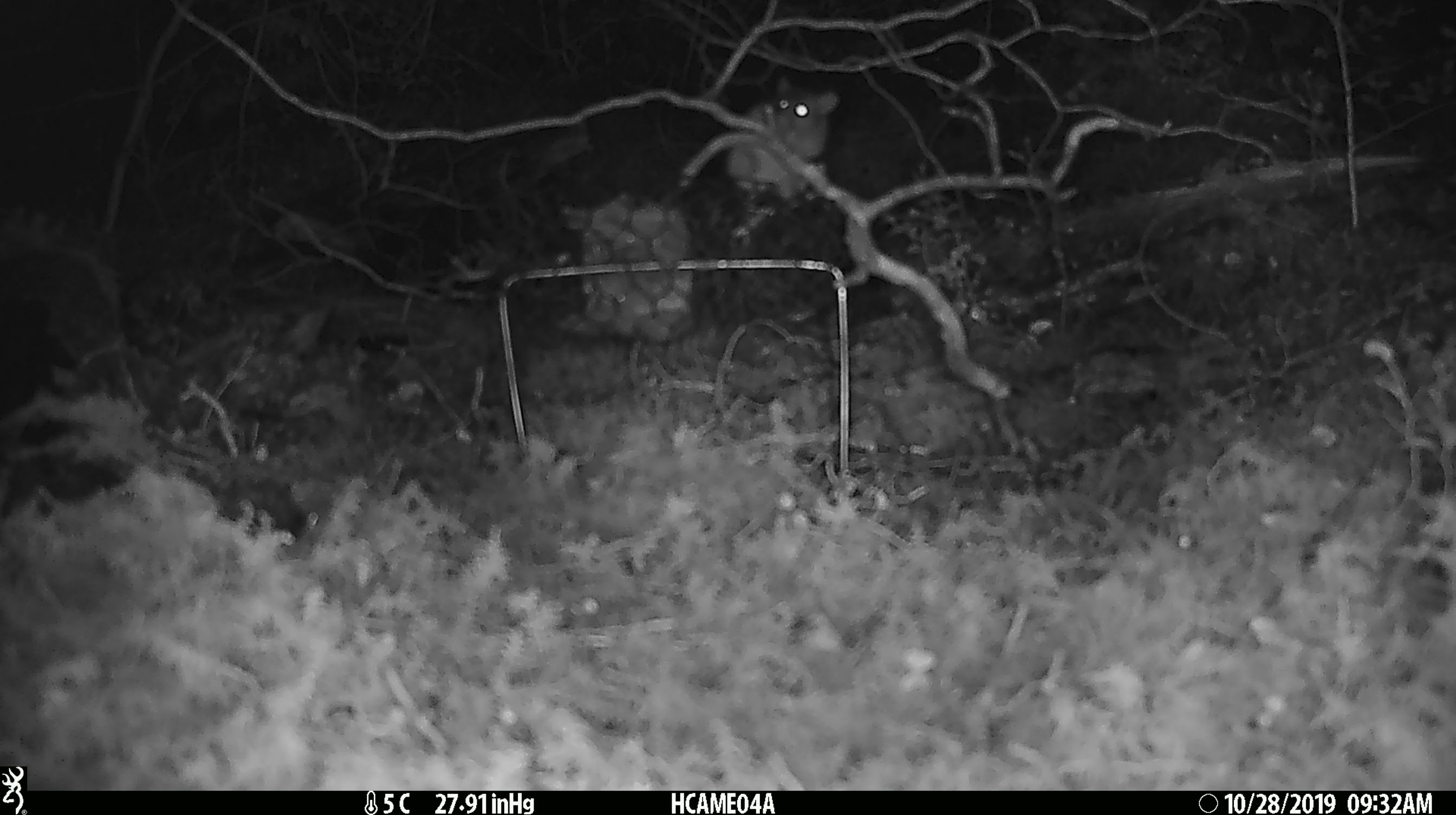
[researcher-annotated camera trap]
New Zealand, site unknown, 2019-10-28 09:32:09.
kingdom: Animalia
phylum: Chordata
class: Mammalia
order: Rodentia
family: Muridae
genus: Mus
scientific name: Mus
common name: mouse